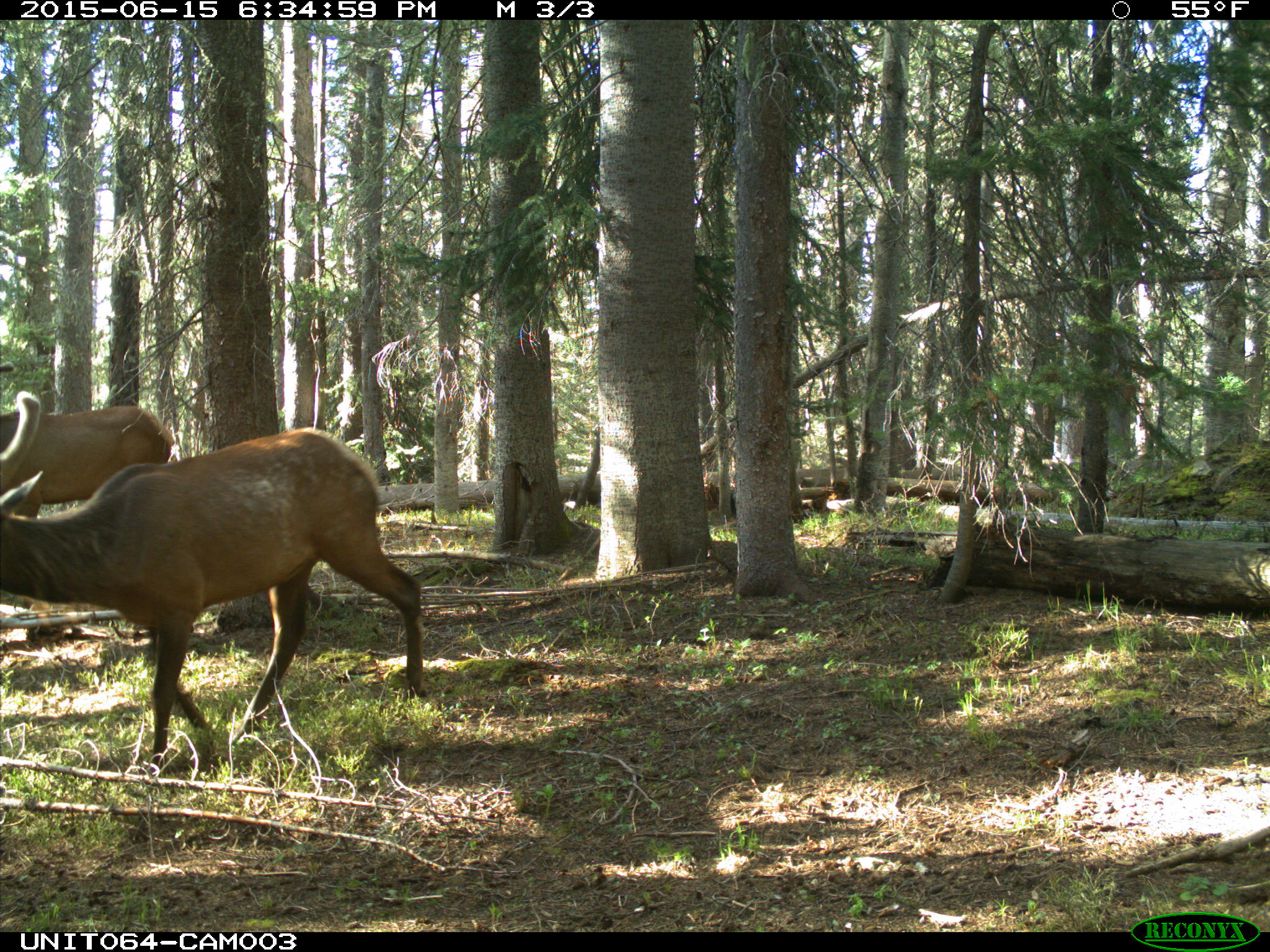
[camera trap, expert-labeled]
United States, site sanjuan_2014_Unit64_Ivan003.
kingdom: Animalia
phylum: Chordata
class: Mammalia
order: Artiodactyla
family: Cervidae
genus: Cervus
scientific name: Cervus elaphus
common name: red deer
Cervus elaphus (red deer).